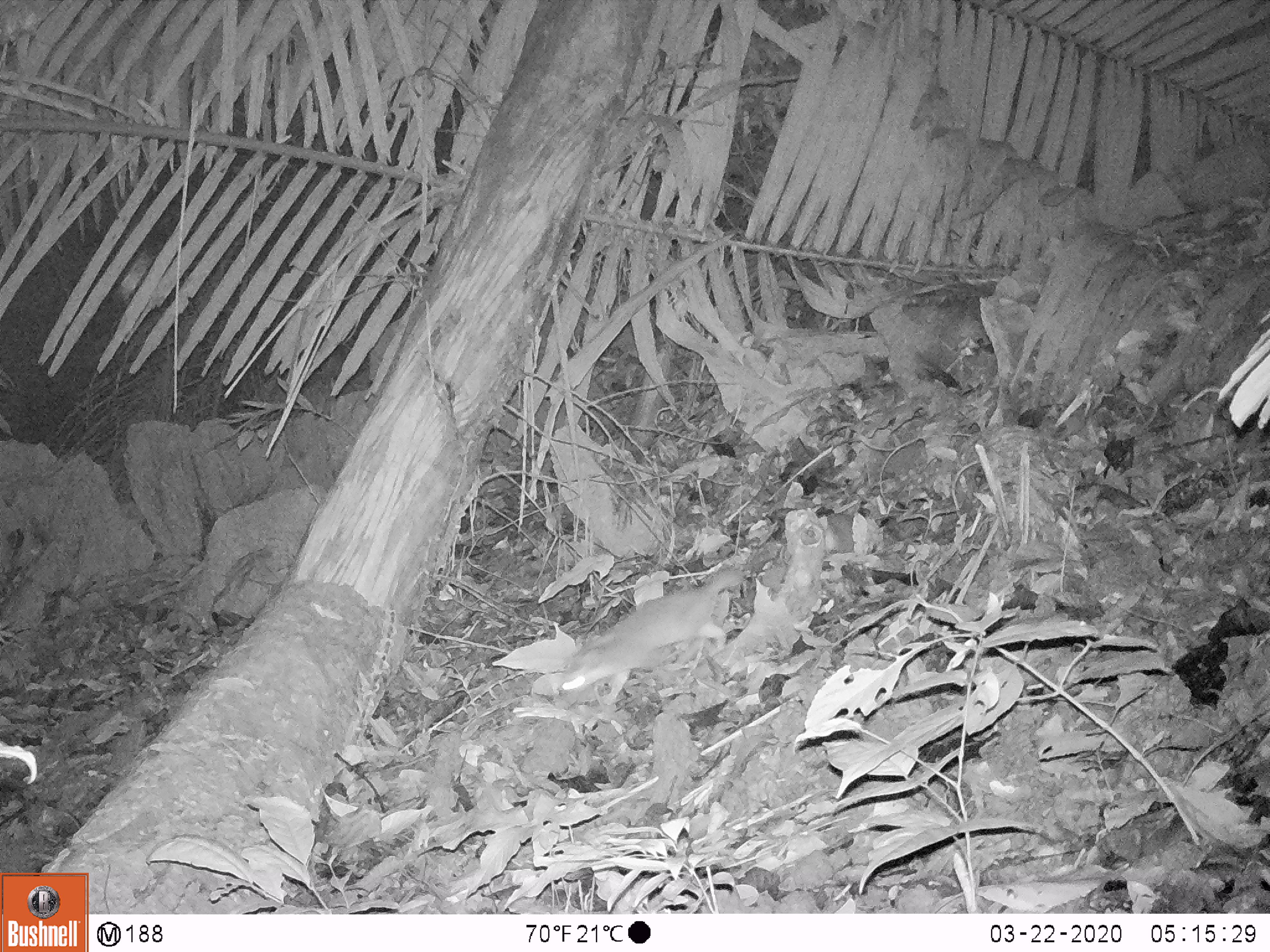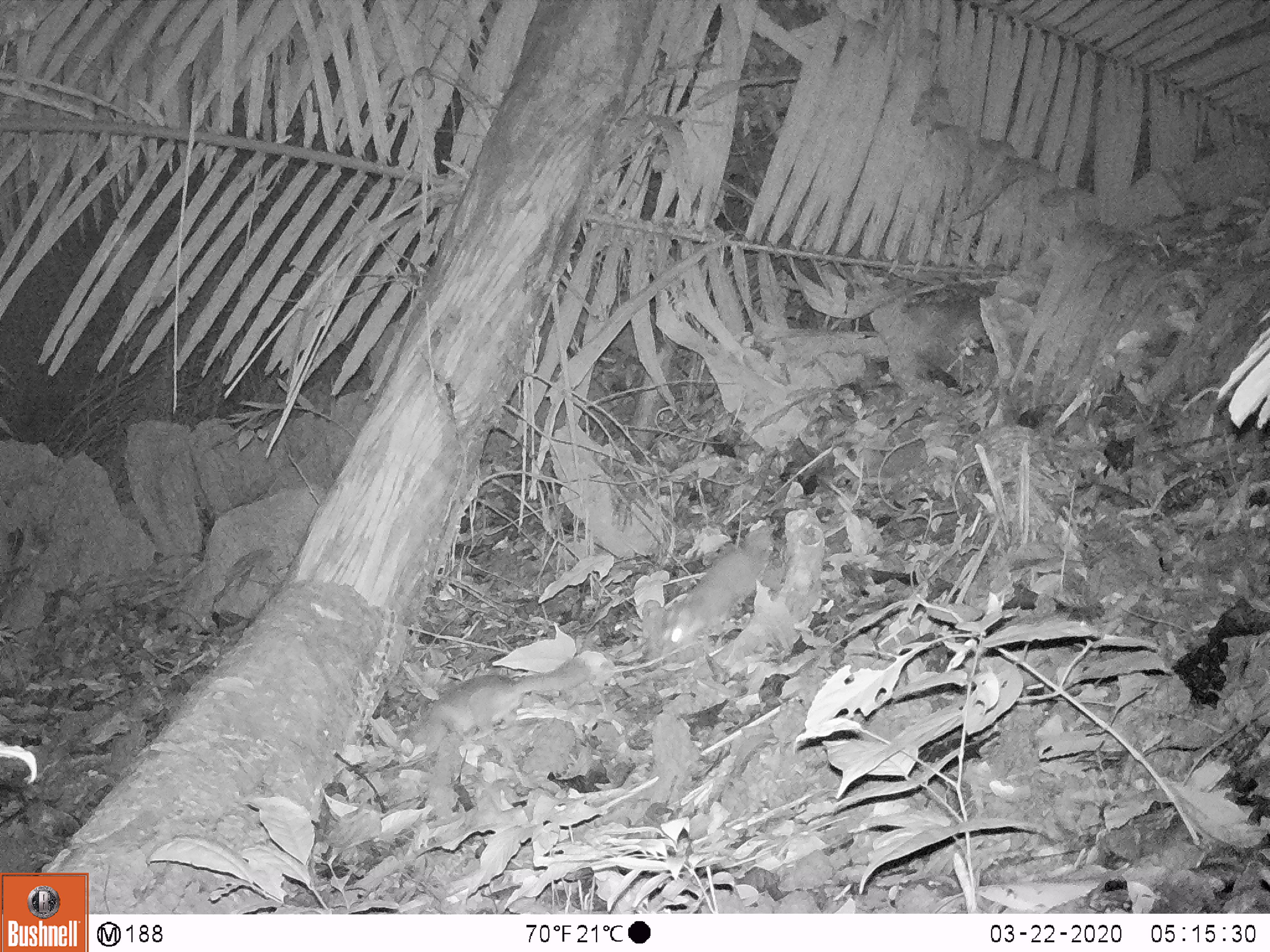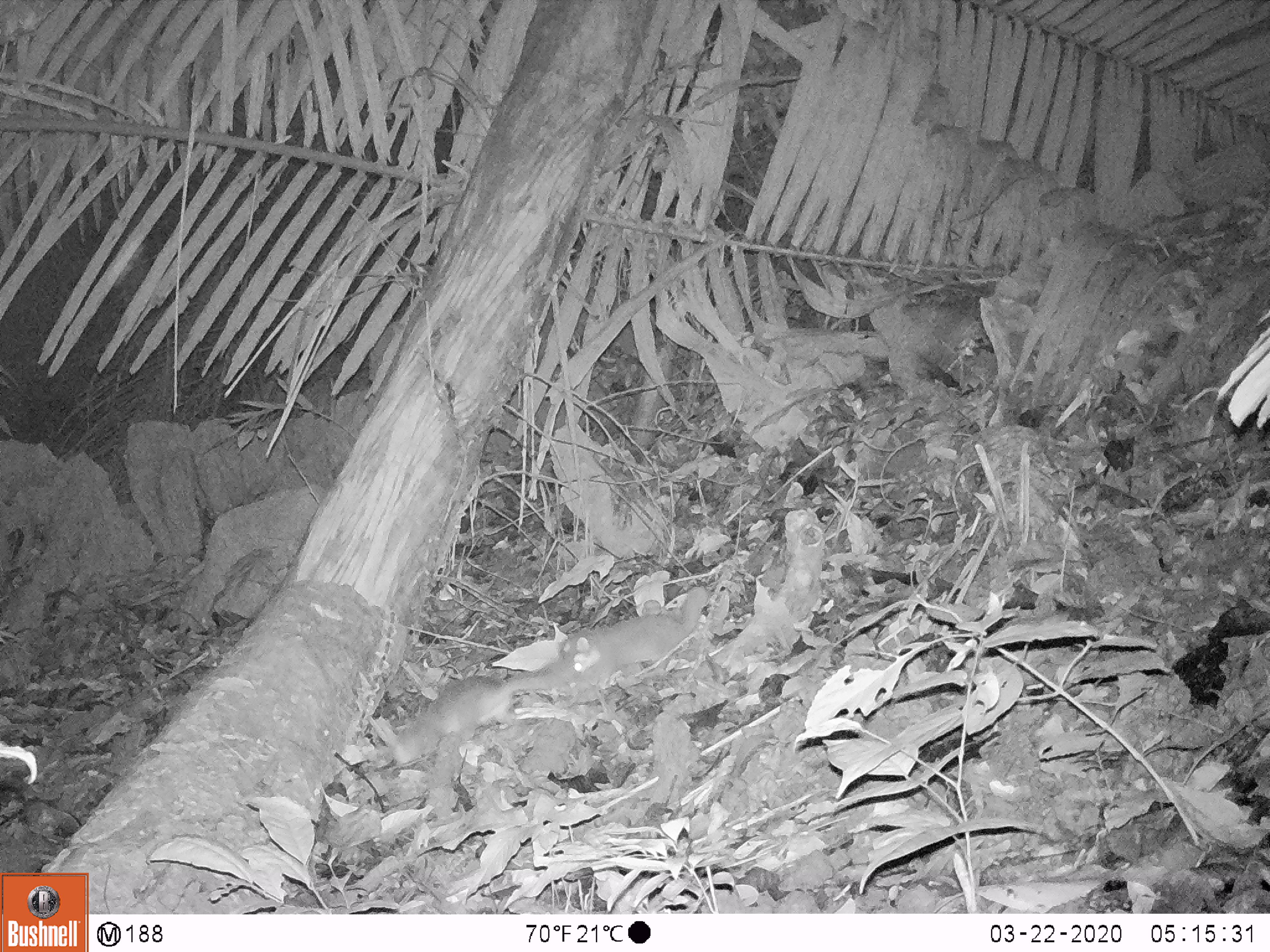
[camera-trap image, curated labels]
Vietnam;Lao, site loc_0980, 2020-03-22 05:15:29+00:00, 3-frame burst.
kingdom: Animalia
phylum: Chordata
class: Mammalia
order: Carnivora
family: Mustelidae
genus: Melogale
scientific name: Melogale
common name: ferret badger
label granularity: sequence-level